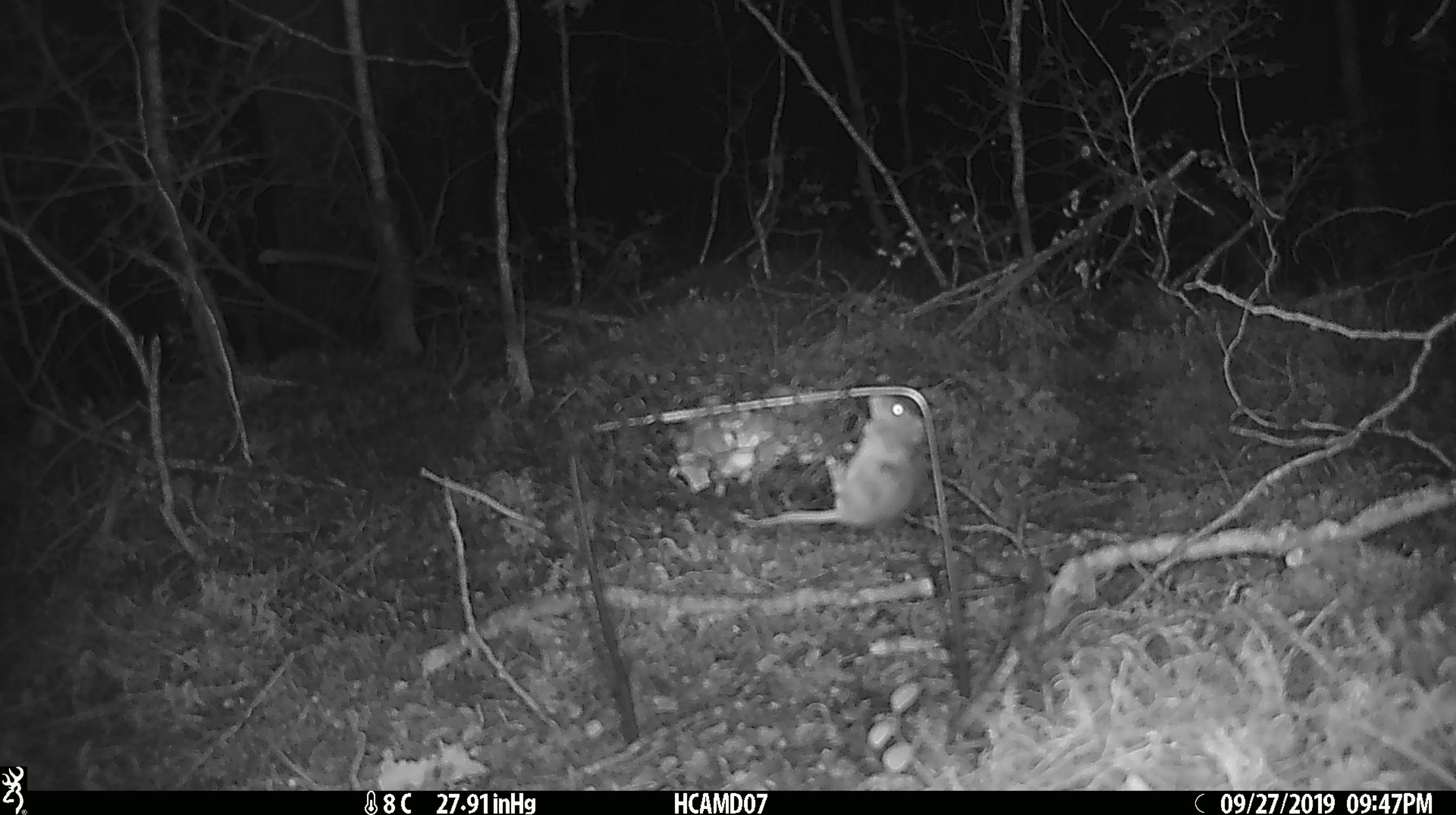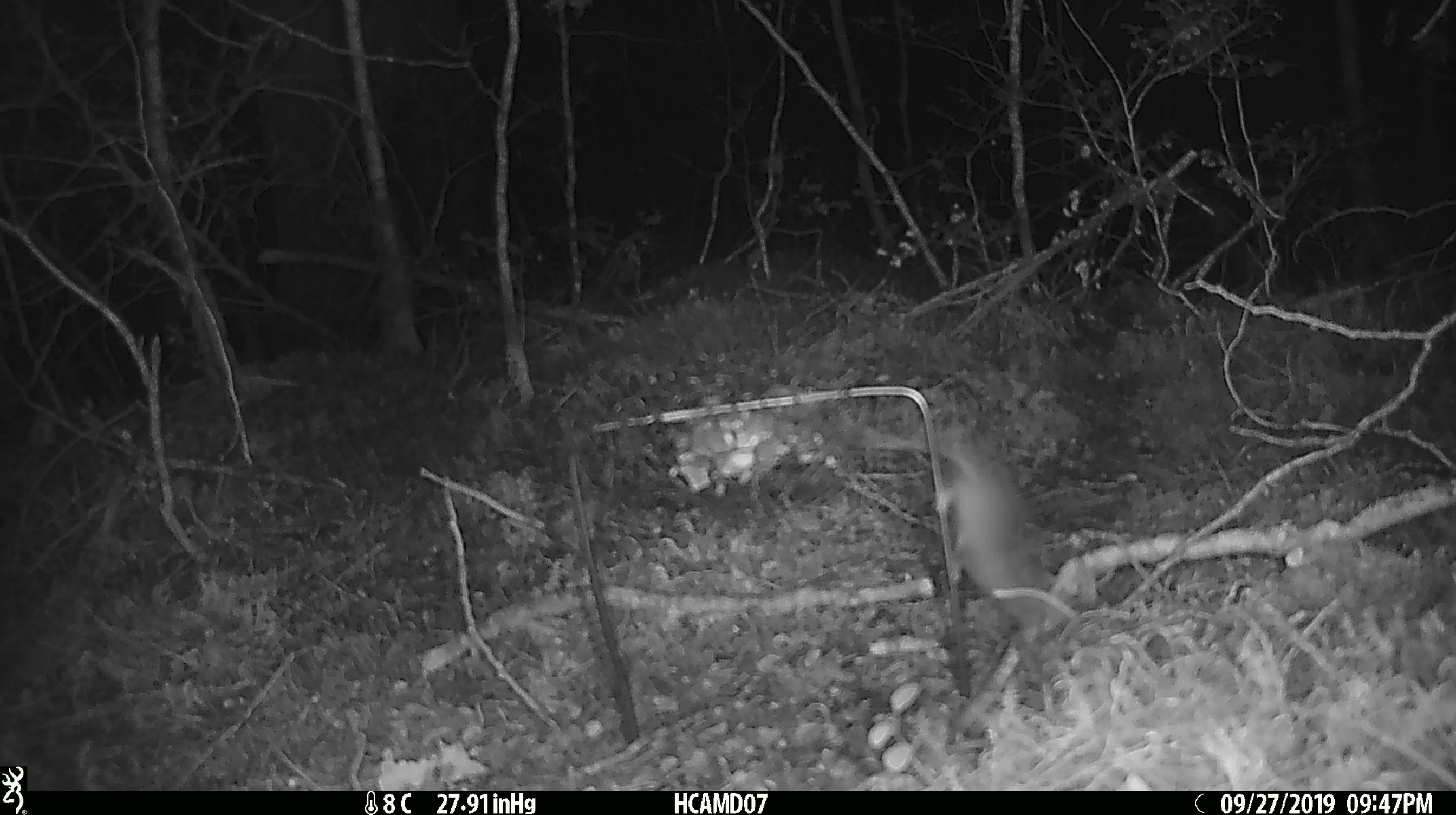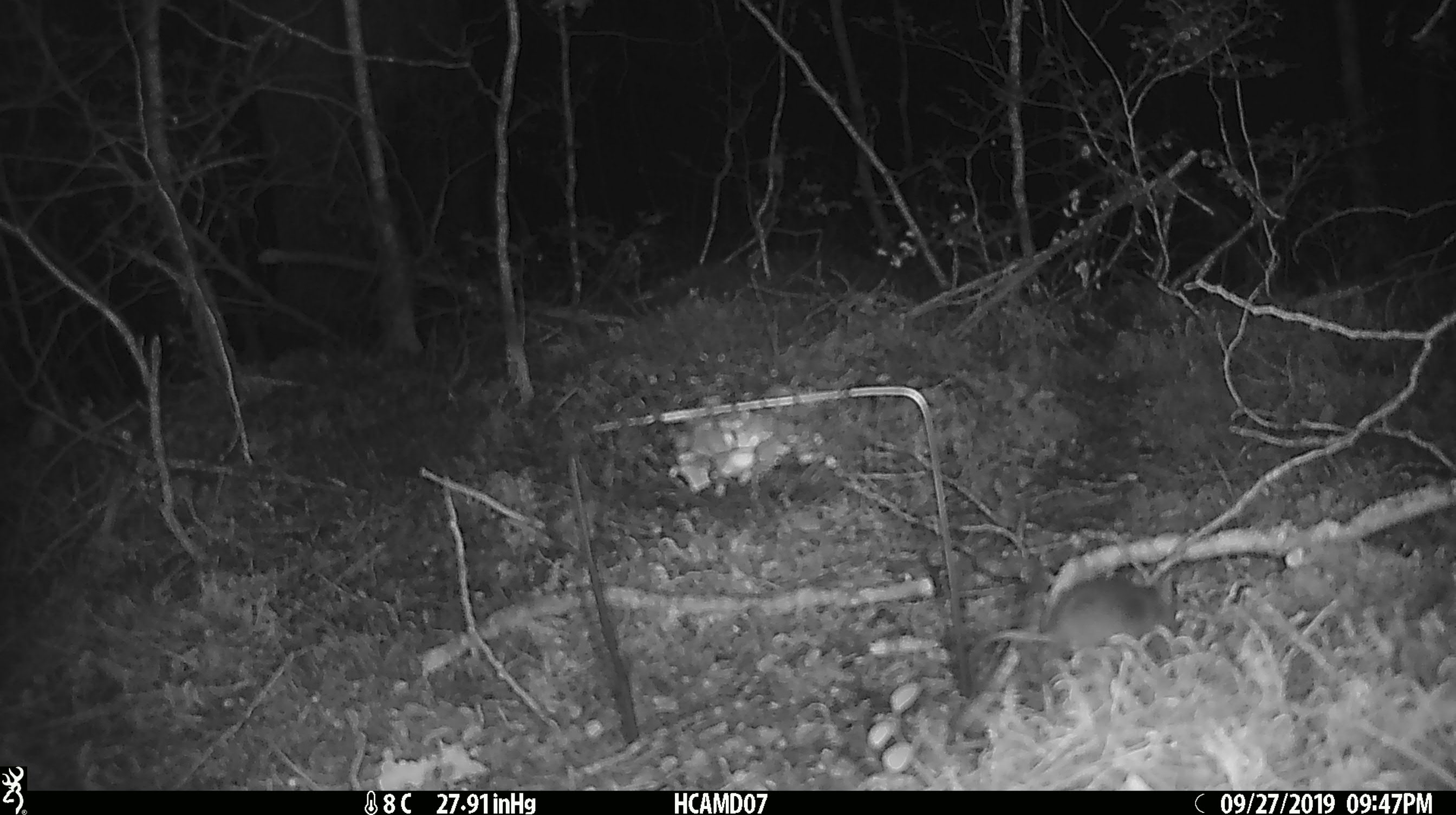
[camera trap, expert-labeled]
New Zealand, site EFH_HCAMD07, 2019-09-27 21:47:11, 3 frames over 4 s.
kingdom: Animalia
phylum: Chordata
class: Mammalia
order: Rodentia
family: Muridae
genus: Mus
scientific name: Mus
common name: mouse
Mouse (Mus).